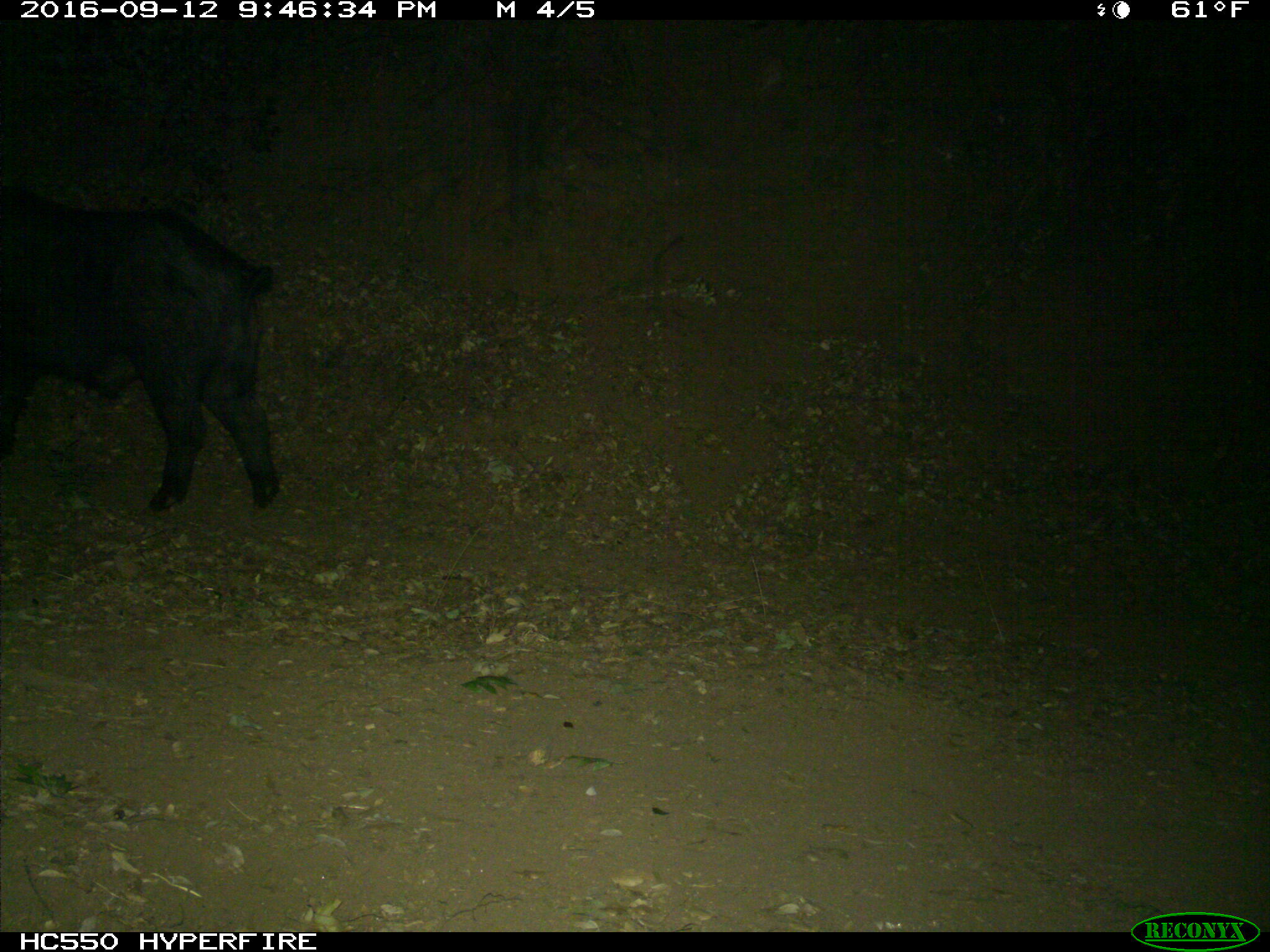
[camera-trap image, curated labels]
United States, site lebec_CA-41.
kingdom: Animalia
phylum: Chordata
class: Mammalia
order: Artiodactyla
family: Suidae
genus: Sus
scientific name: Sus scrofa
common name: wild boar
Sus scrofa (wild boar).